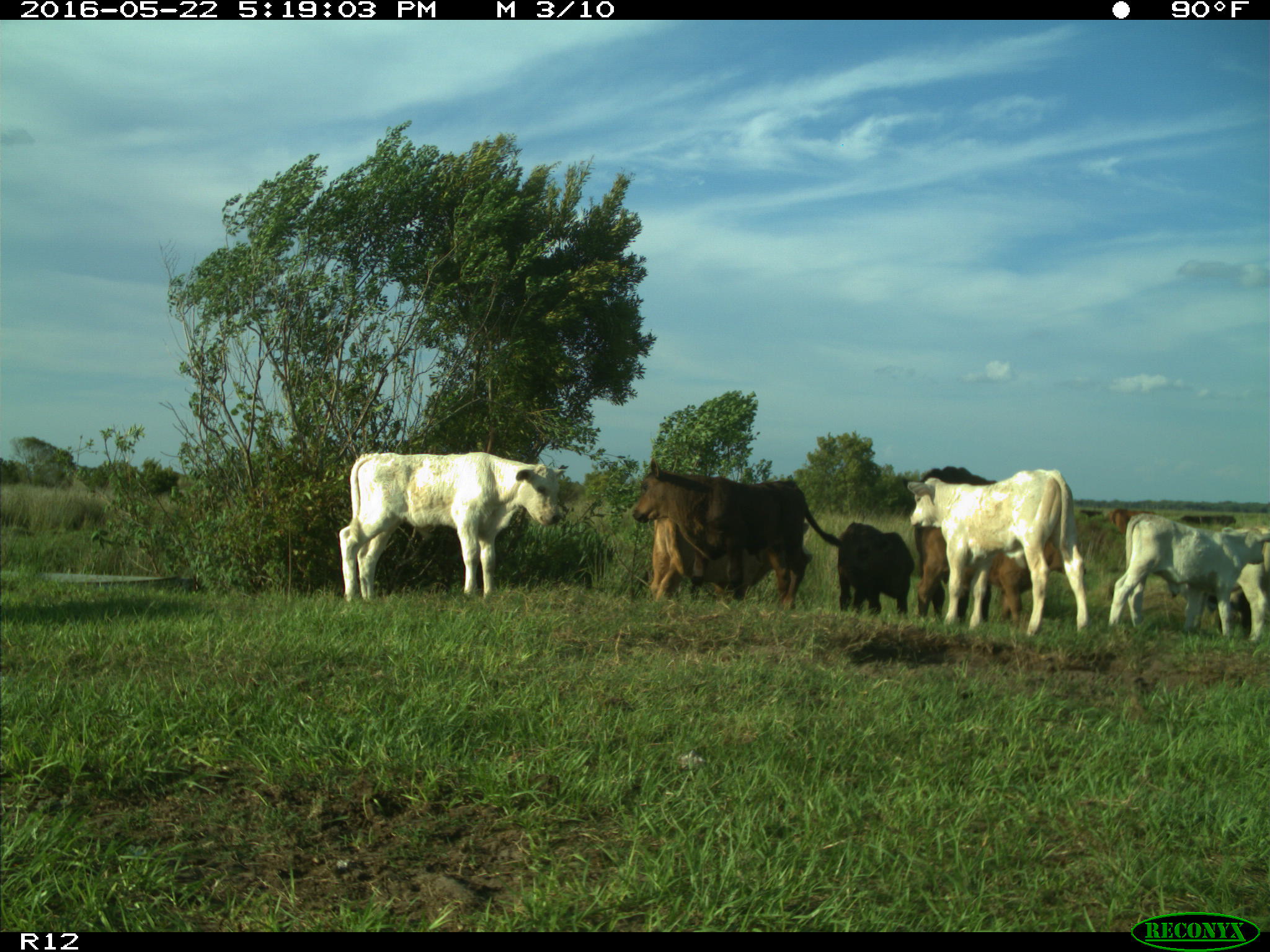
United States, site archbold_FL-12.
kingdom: Animalia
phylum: Chordata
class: Mammalia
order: Artiodactyla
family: Bovidae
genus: Bos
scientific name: Bos taurus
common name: domestic cow